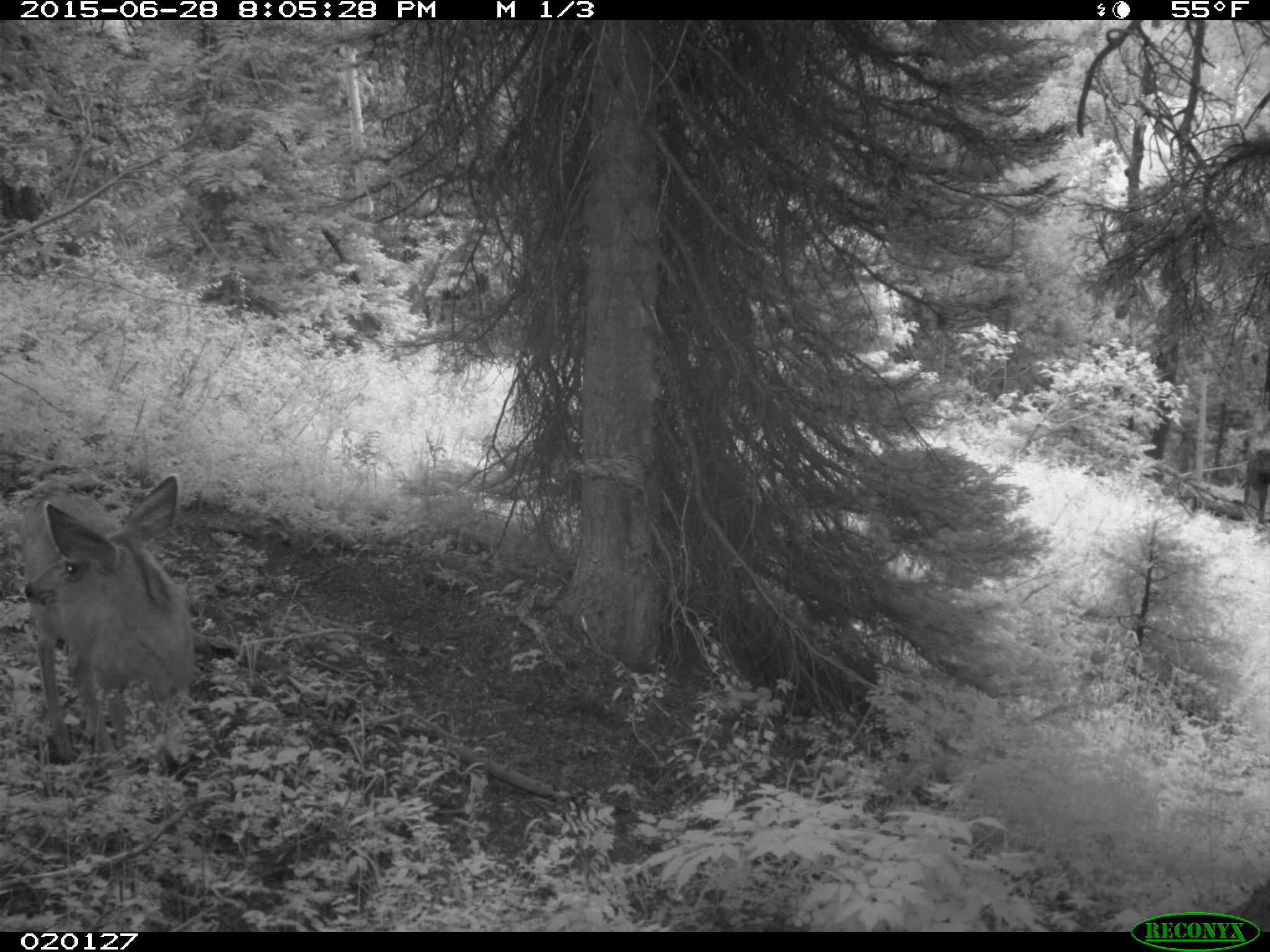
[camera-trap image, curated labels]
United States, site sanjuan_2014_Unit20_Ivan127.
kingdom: Animalia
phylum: Chordata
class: Mammalia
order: Artiodactyla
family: Cervidae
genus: Odocoileus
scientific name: Odocoileus hemionus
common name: mule deer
Odocoileus hemionus (mule deer).